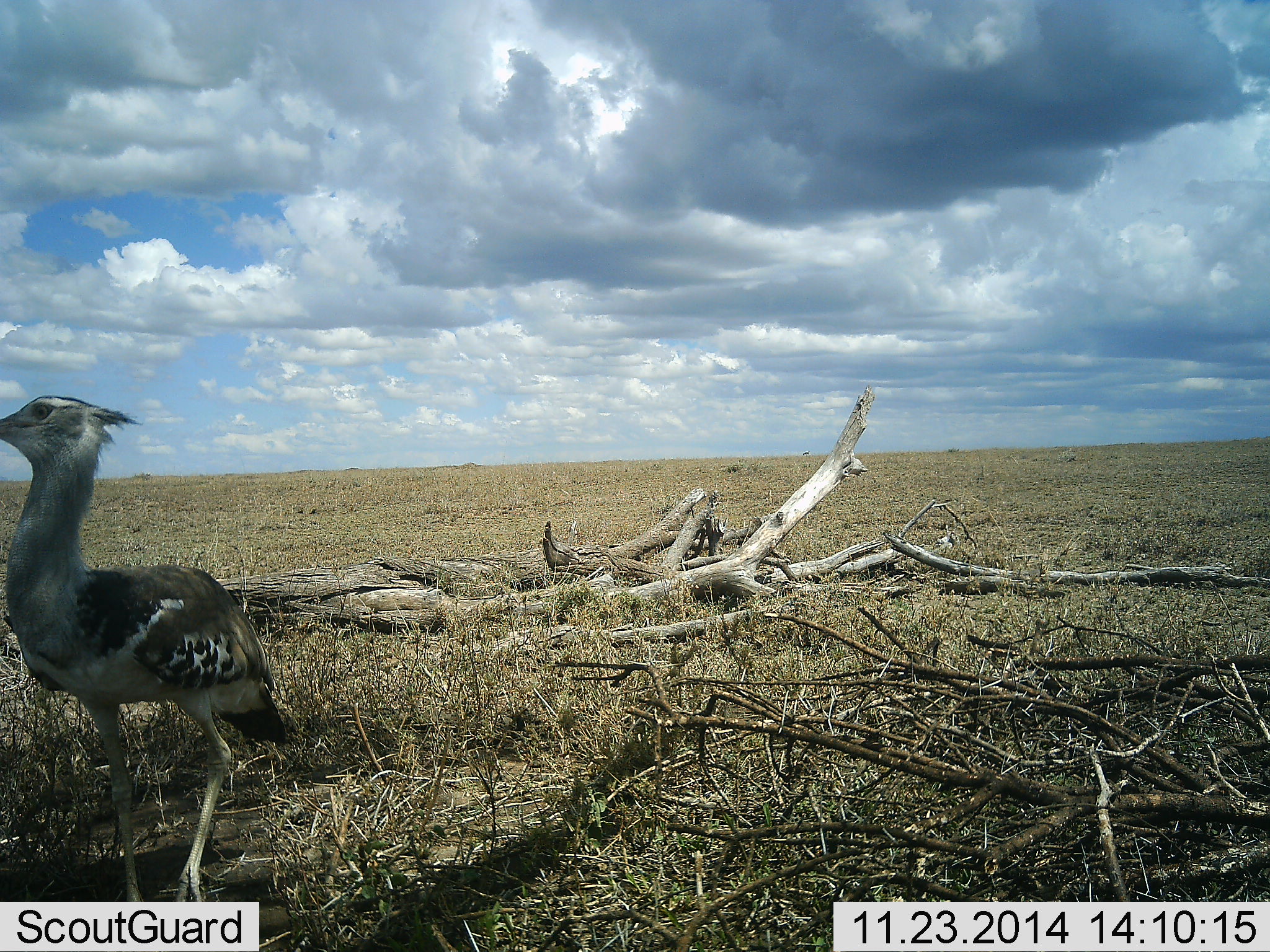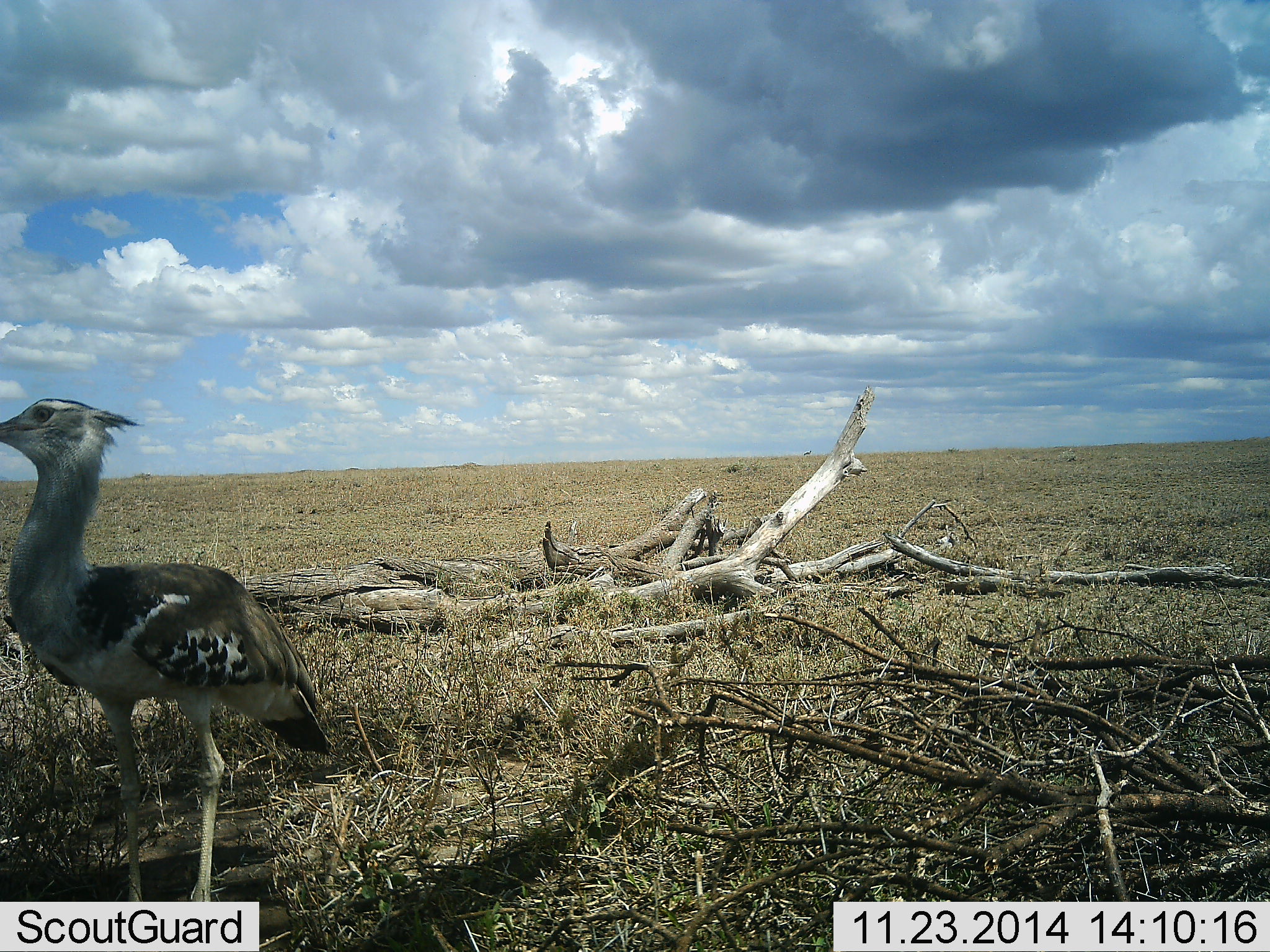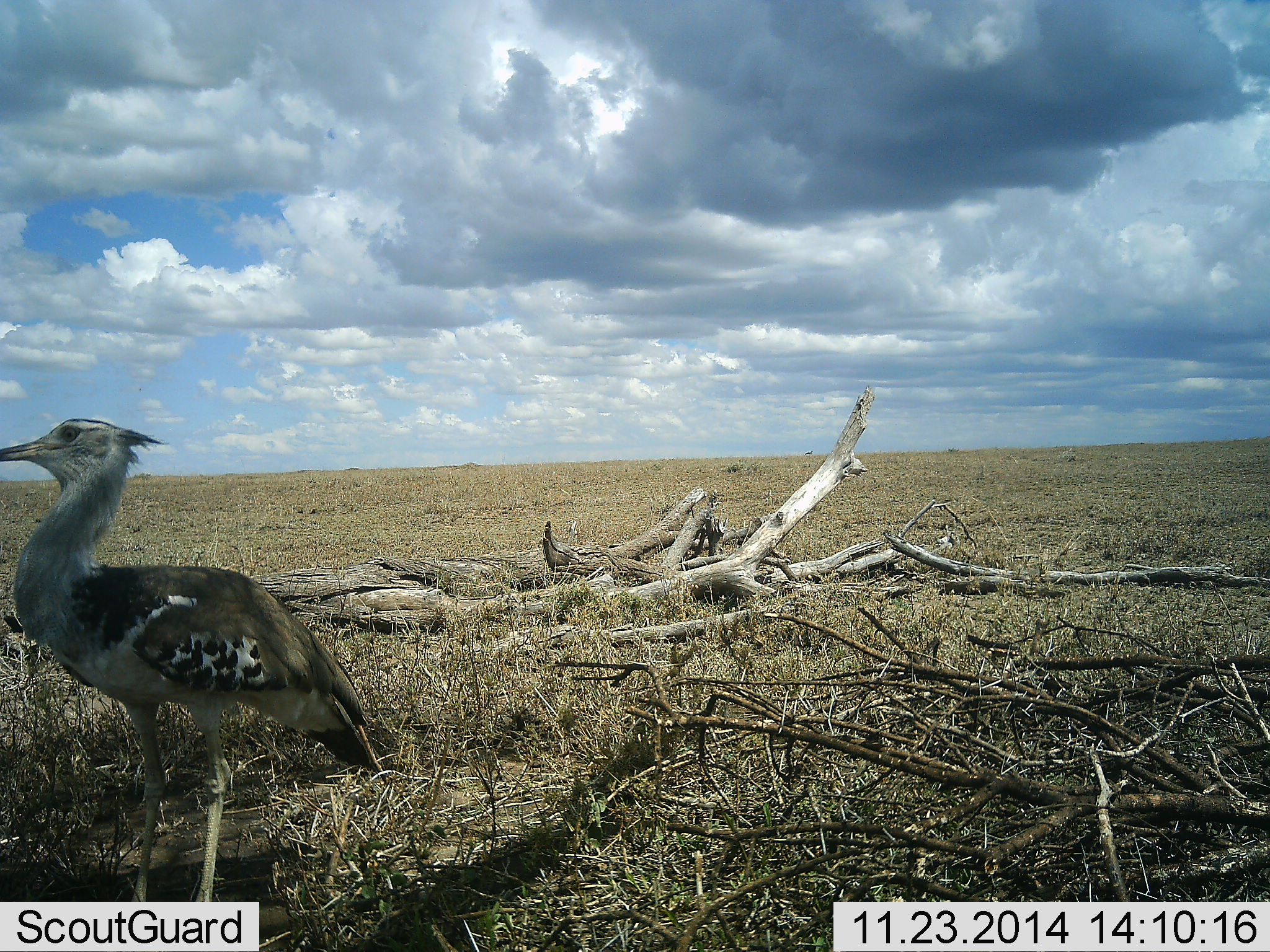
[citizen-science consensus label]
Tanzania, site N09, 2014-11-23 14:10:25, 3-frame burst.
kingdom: Animalia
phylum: Chordata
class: Aves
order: Otidiformes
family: Otididae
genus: Ardeotis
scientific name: Ardeotis kori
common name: kori bustard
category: koribustard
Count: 1.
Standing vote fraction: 82%.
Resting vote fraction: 0%.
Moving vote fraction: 18%.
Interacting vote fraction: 0%.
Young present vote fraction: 0%.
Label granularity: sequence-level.